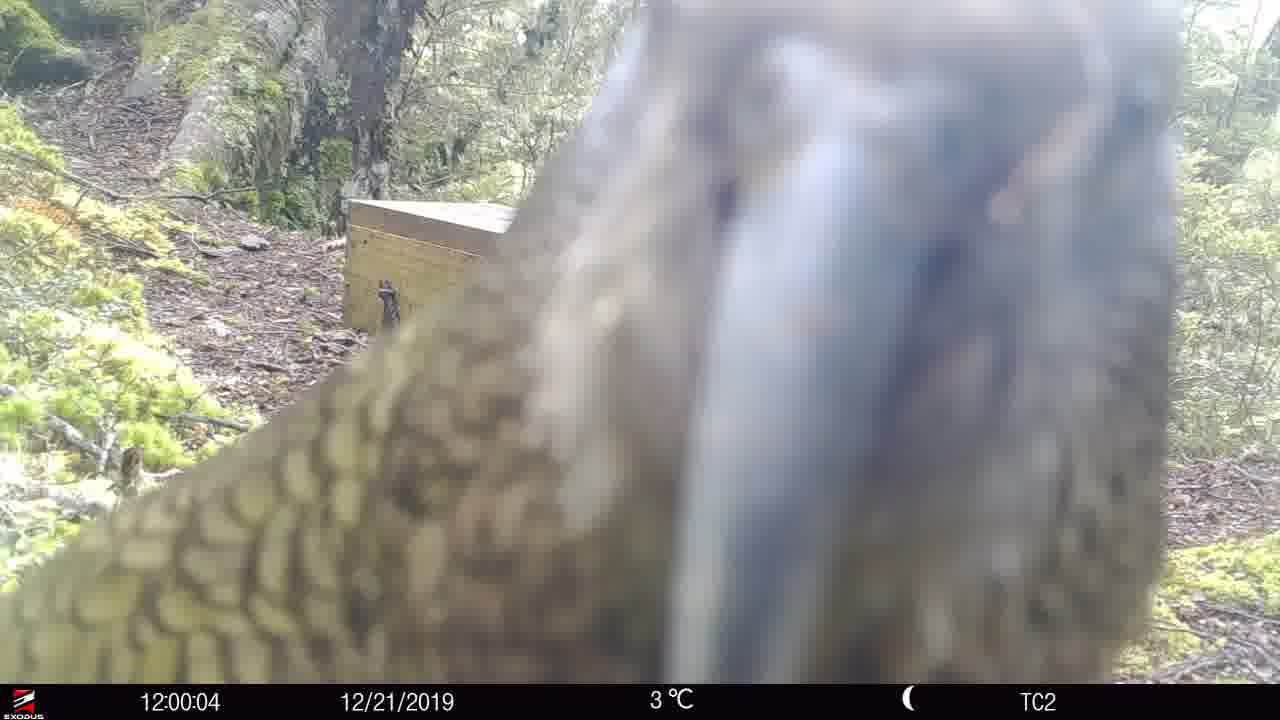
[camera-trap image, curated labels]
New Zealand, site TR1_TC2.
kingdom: Animalia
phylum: Chordata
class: Aves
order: Psittaciformes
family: Strigopidae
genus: Nestor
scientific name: Nestor notabilis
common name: kea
Kea (Nestor notabilis).